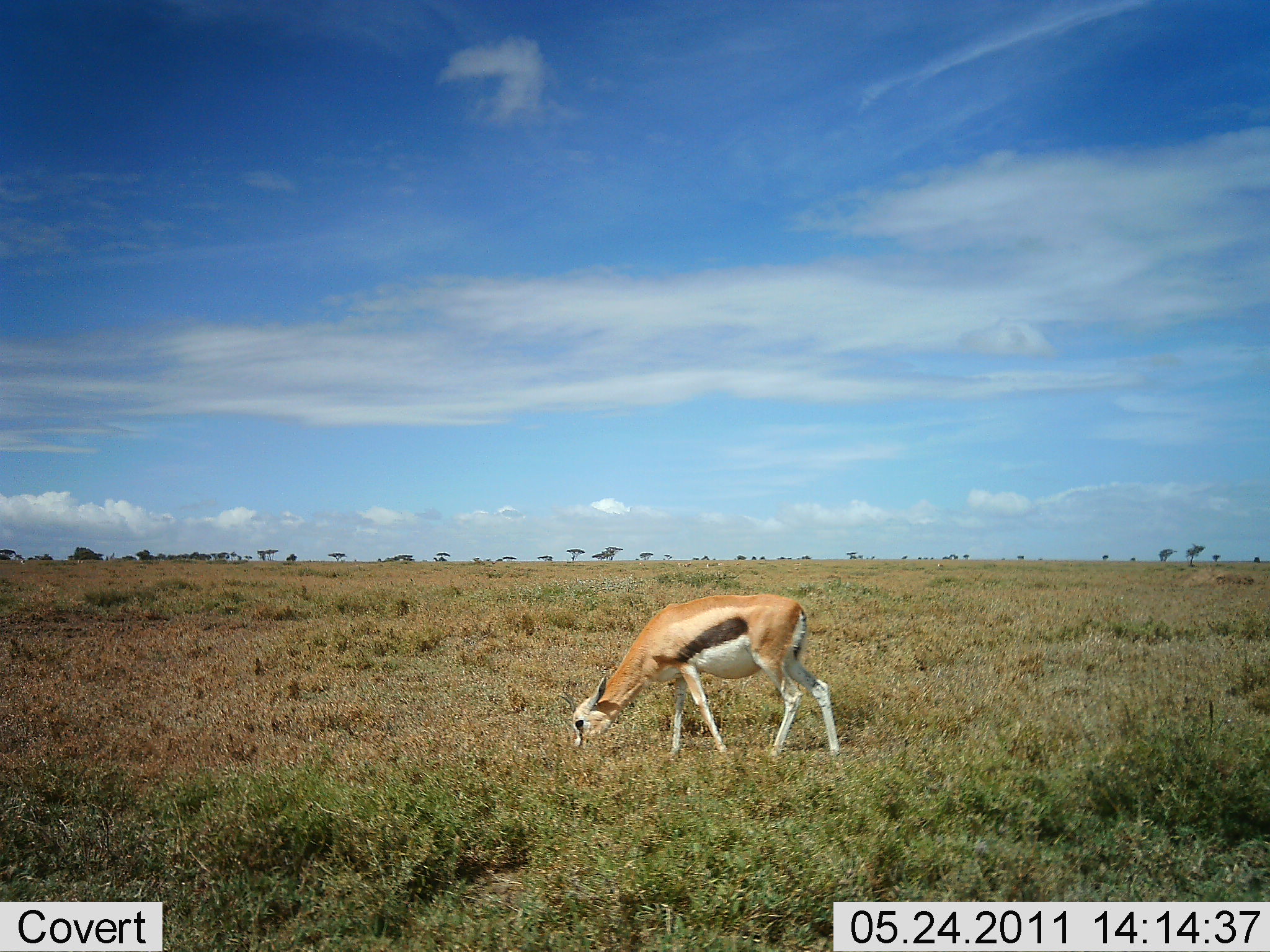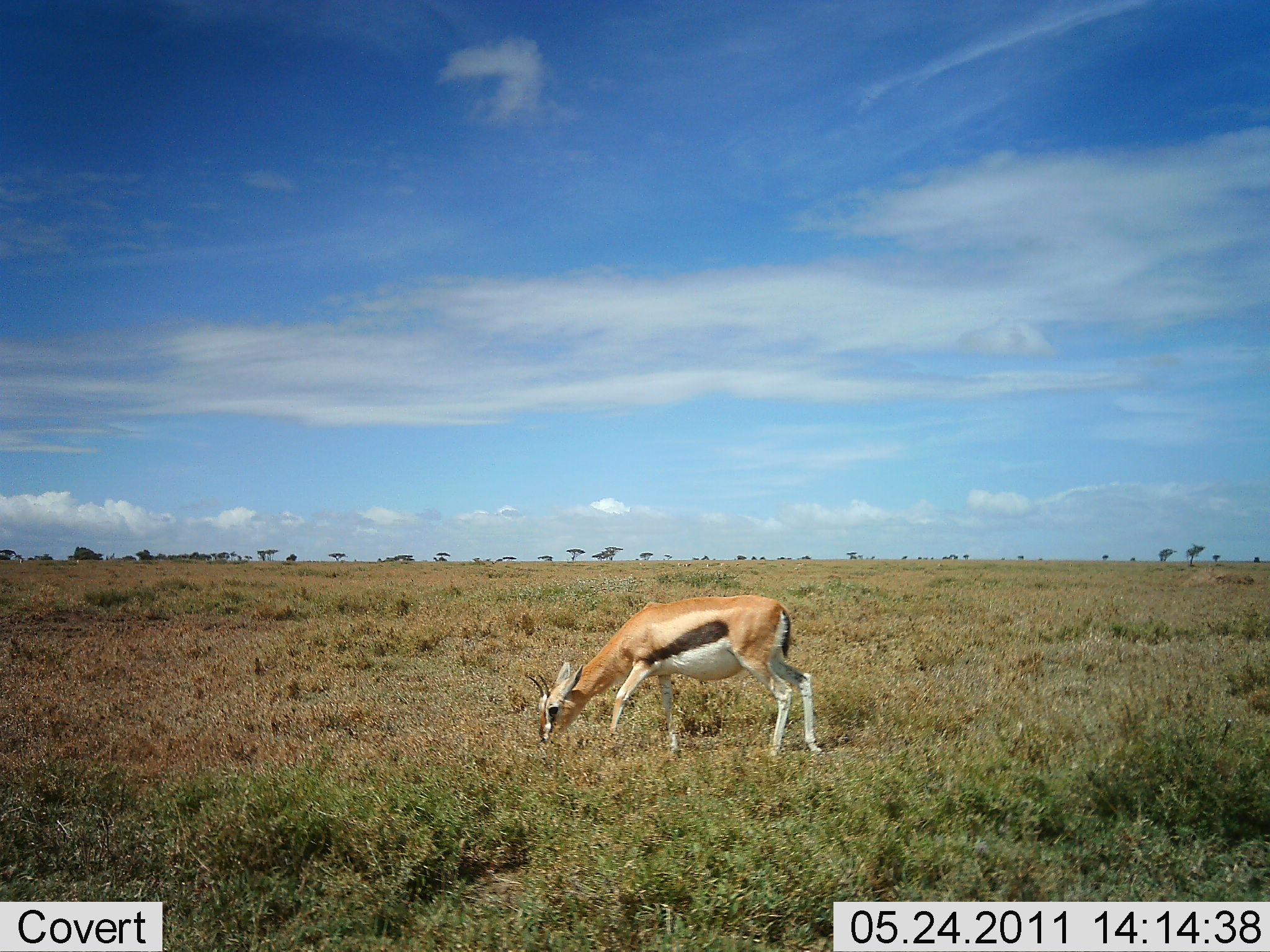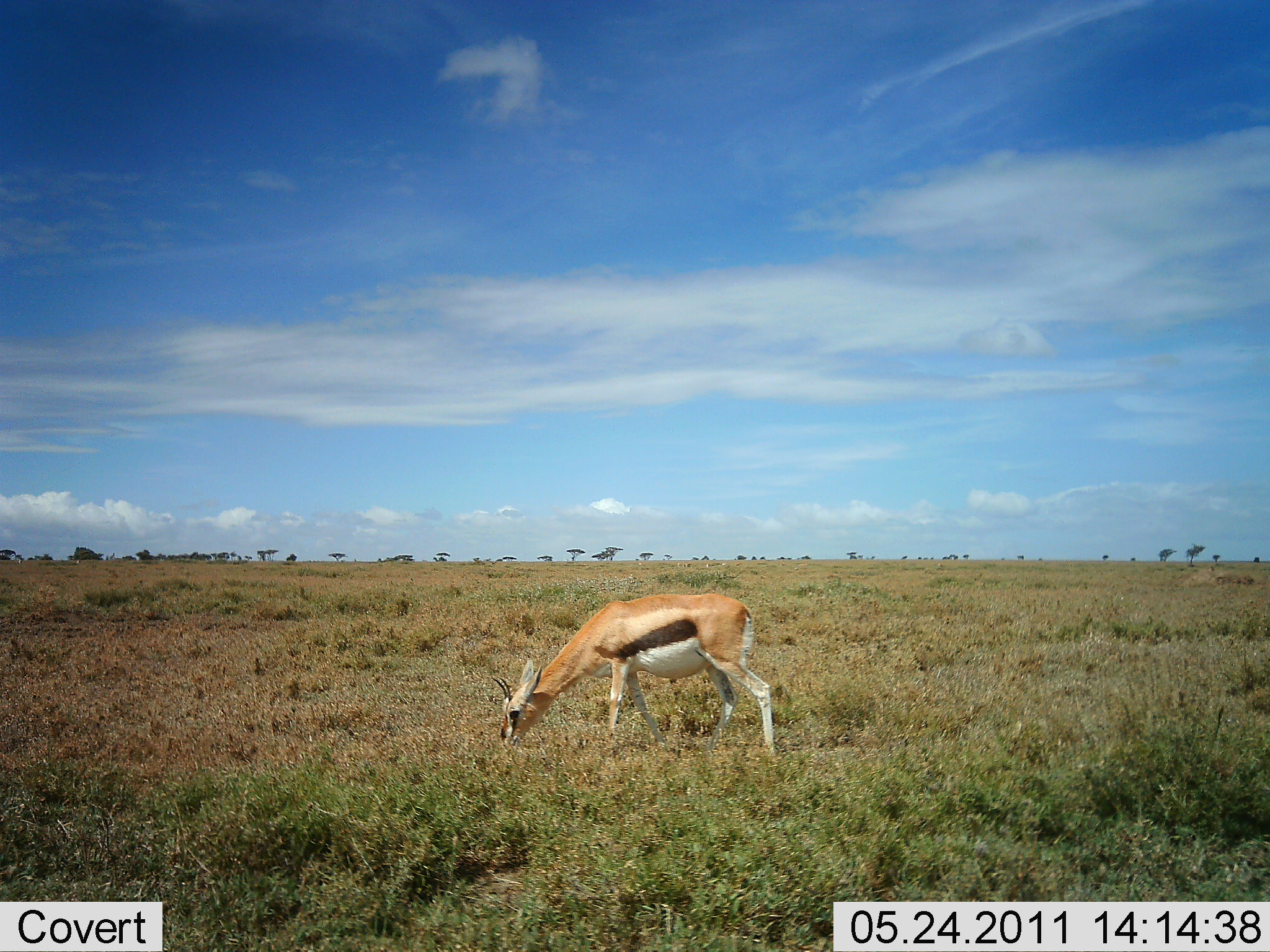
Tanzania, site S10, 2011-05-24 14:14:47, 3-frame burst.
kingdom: Animalia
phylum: Chordata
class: Mammalia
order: Artiodactyla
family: Bovidae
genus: Eudorcas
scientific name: Eudorcas thomsonii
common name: thomson's gazelle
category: gazellethomsons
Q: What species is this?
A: Gazellethomsons (thomson's gazelle) (Eudorcas thomsonii).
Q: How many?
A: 1.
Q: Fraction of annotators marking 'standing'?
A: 8%.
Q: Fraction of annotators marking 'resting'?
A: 0%.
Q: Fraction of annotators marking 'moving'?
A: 15%.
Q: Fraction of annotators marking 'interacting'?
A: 0%.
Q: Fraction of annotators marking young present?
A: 0%.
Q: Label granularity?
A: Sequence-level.